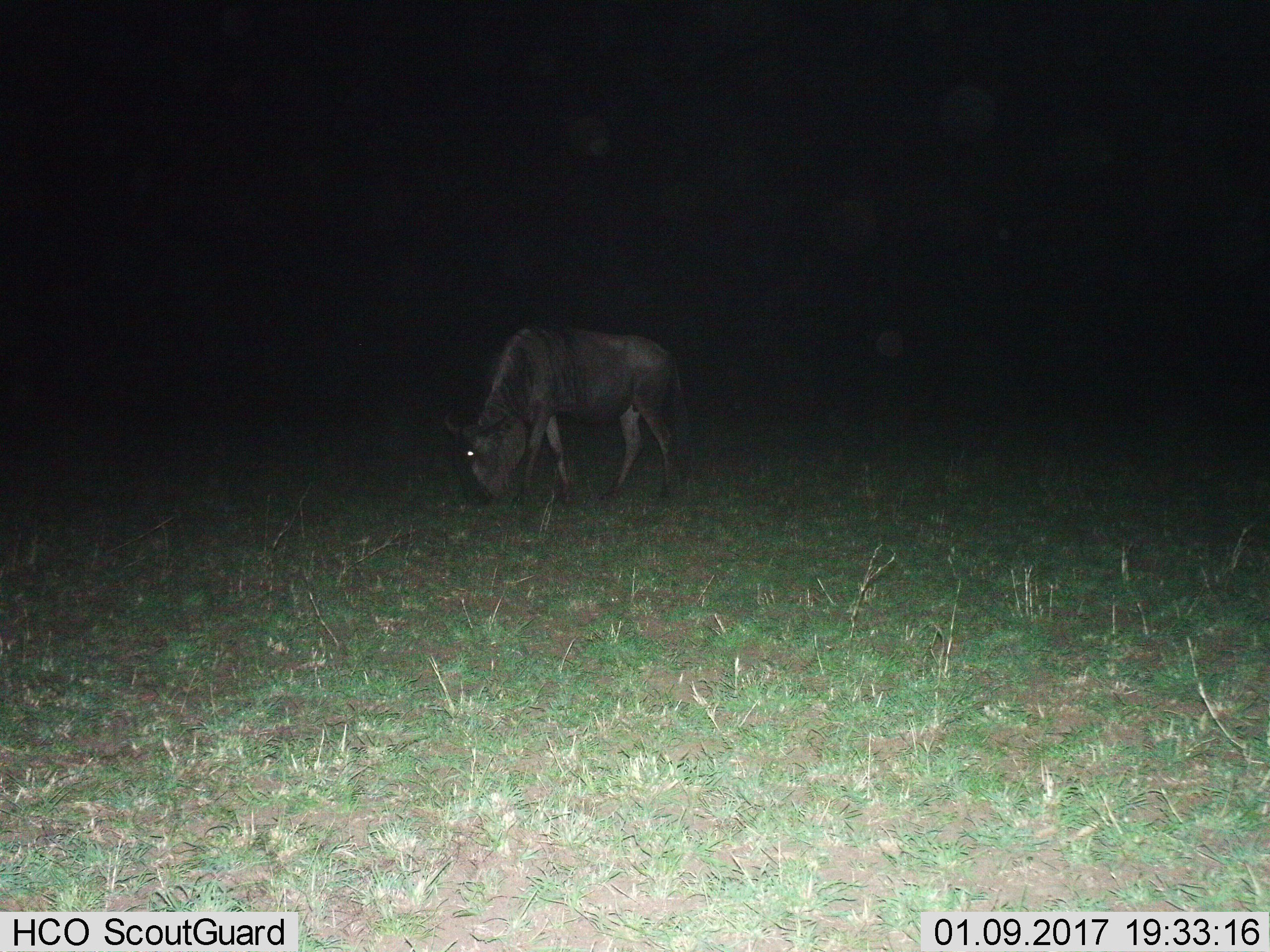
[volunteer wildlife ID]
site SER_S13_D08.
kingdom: Animalia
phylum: Chordata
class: Mammalia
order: Artiodactyla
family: Bovidae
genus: Connochaetes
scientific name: Connochaetes taurinus taurinus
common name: blue wildebeest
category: wildebeestblue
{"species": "wildebeestblue (blue wildebeest) (Connochaetes taurinus taurinus)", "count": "1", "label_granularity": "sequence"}